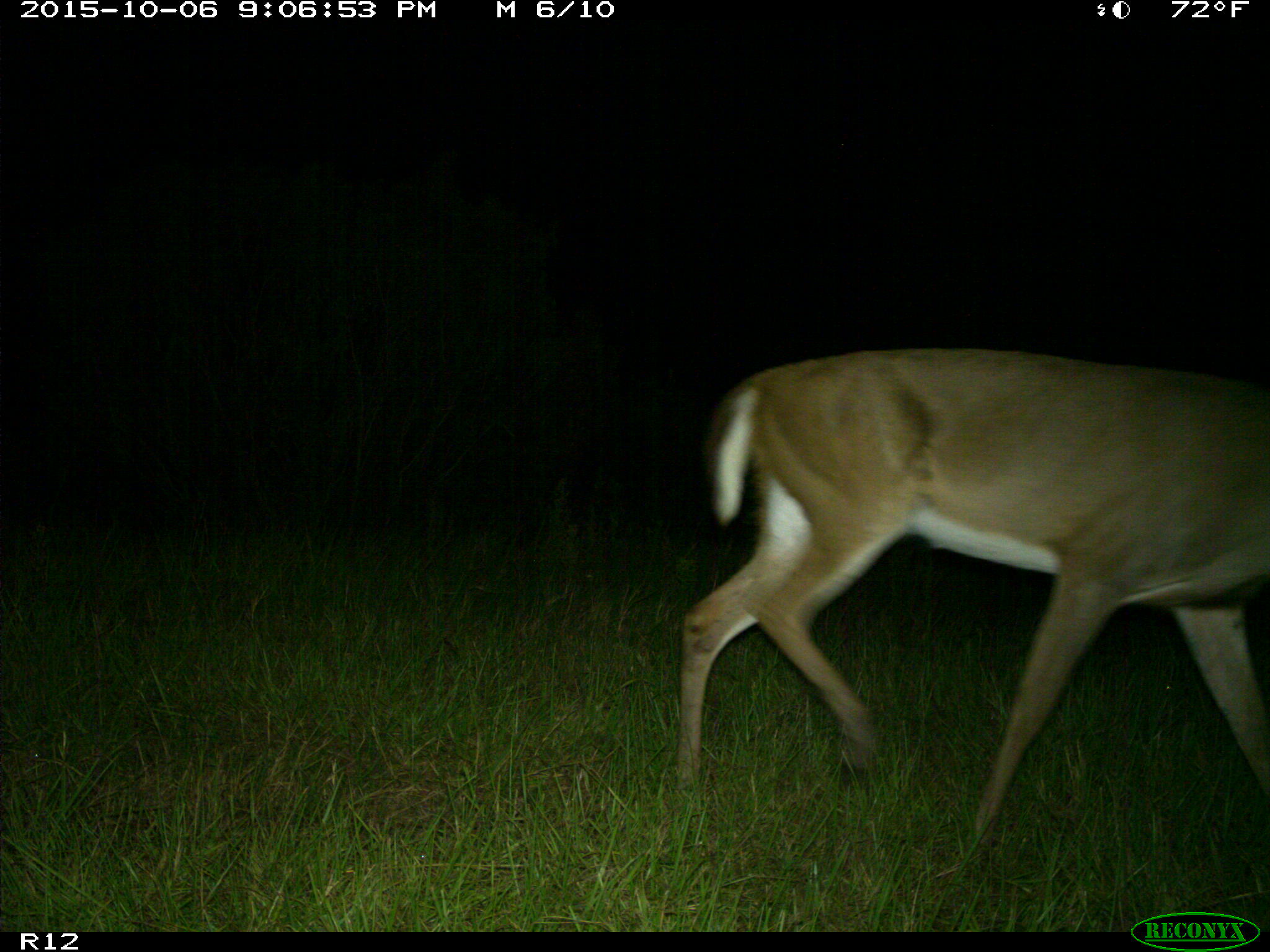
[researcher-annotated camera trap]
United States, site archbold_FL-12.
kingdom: Animalia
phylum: Chordata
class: Mammalia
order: Artiodactyla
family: Cervidae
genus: Odocoileus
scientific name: Odocoileus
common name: deer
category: unidentified deer